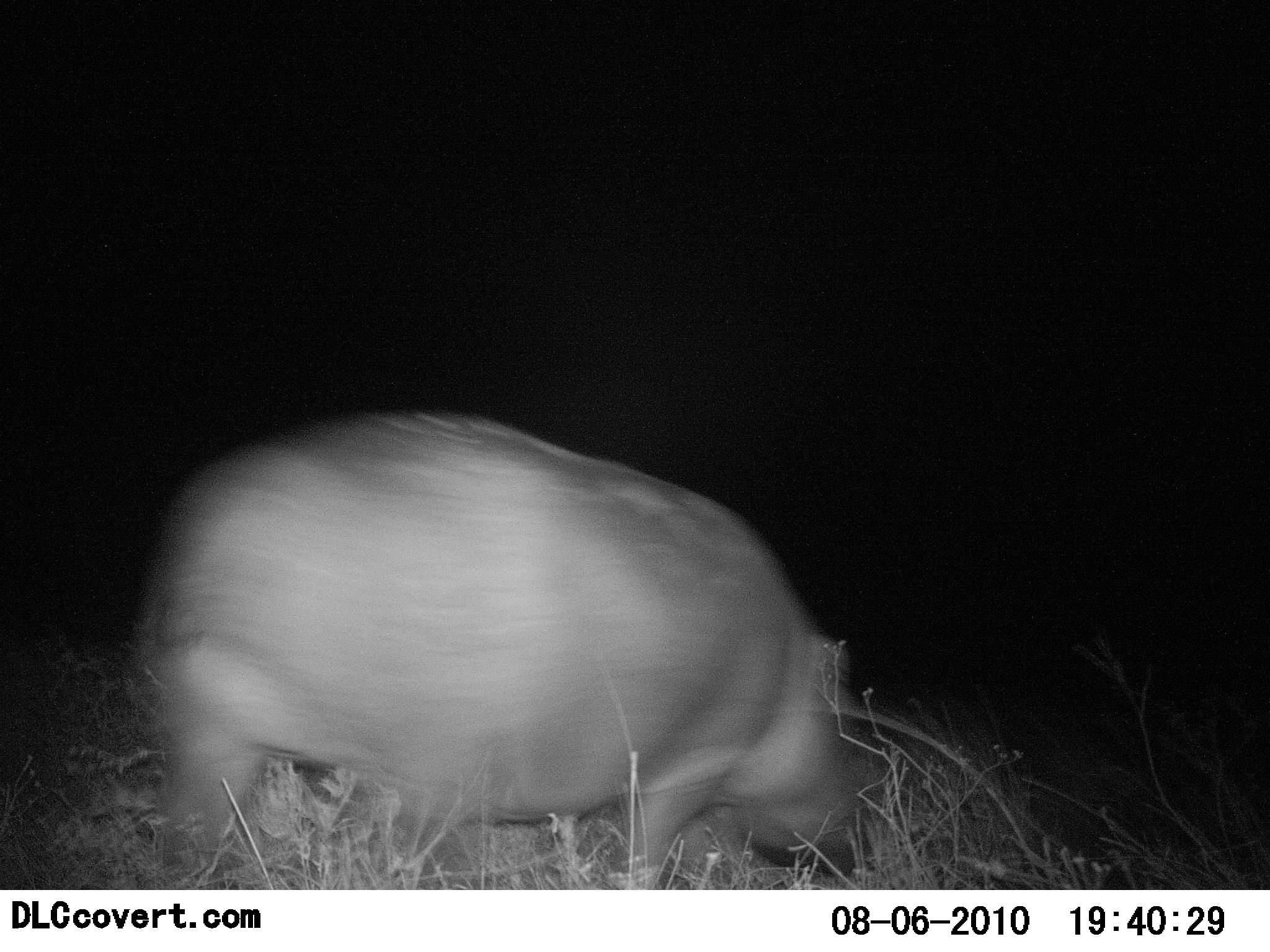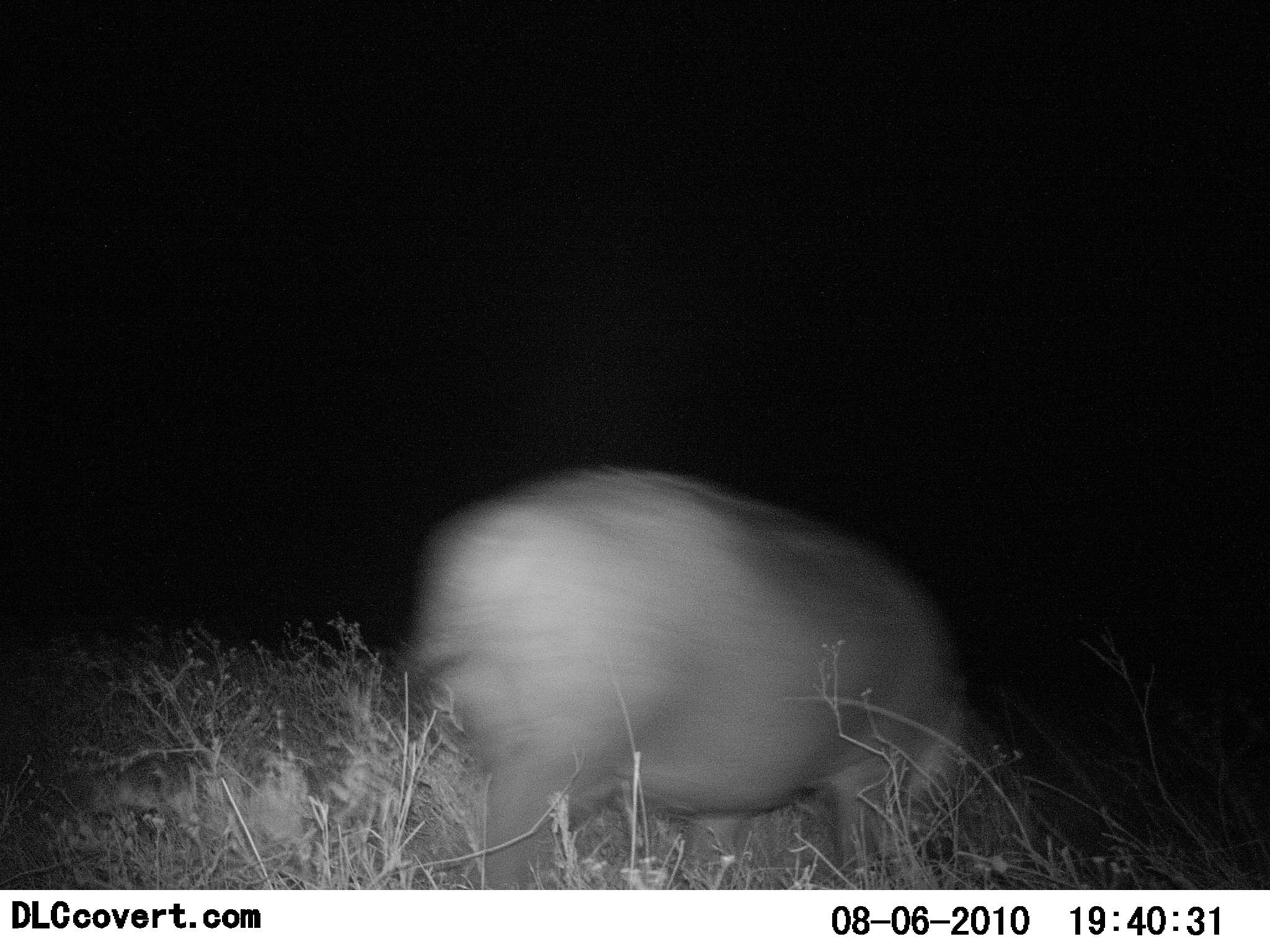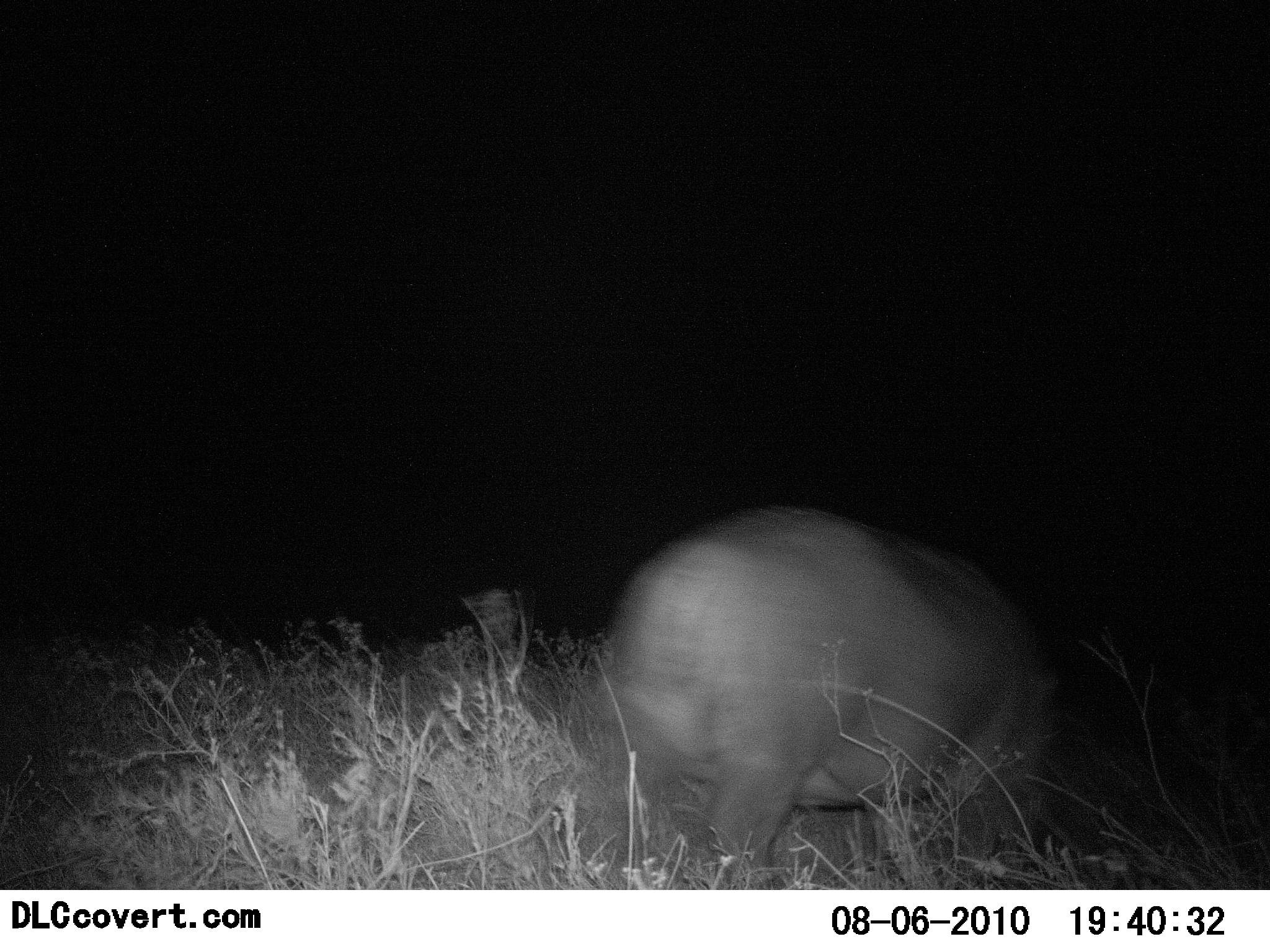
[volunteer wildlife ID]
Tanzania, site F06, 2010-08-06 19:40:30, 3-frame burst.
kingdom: Animalia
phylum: Chordata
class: Mammalia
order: Artiodactyla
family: Hippopotamidae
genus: Hippopotamus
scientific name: Hippopotamus amphibius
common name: hippopotamus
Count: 1.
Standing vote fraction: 11%.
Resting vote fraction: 0%.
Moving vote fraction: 84%.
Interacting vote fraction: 0%.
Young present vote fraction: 0%.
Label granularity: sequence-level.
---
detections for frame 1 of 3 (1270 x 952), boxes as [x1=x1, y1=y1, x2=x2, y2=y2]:
animal: [x1=114, y1=407, x2=902, y2=890]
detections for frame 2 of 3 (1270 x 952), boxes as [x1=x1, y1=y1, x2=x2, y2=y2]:
animal: [x1=399, y1=462, x2=998, y2=890]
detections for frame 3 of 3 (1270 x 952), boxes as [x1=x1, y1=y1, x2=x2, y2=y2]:
animal: [x1=583, y1=509, x2=1066, y2=892]